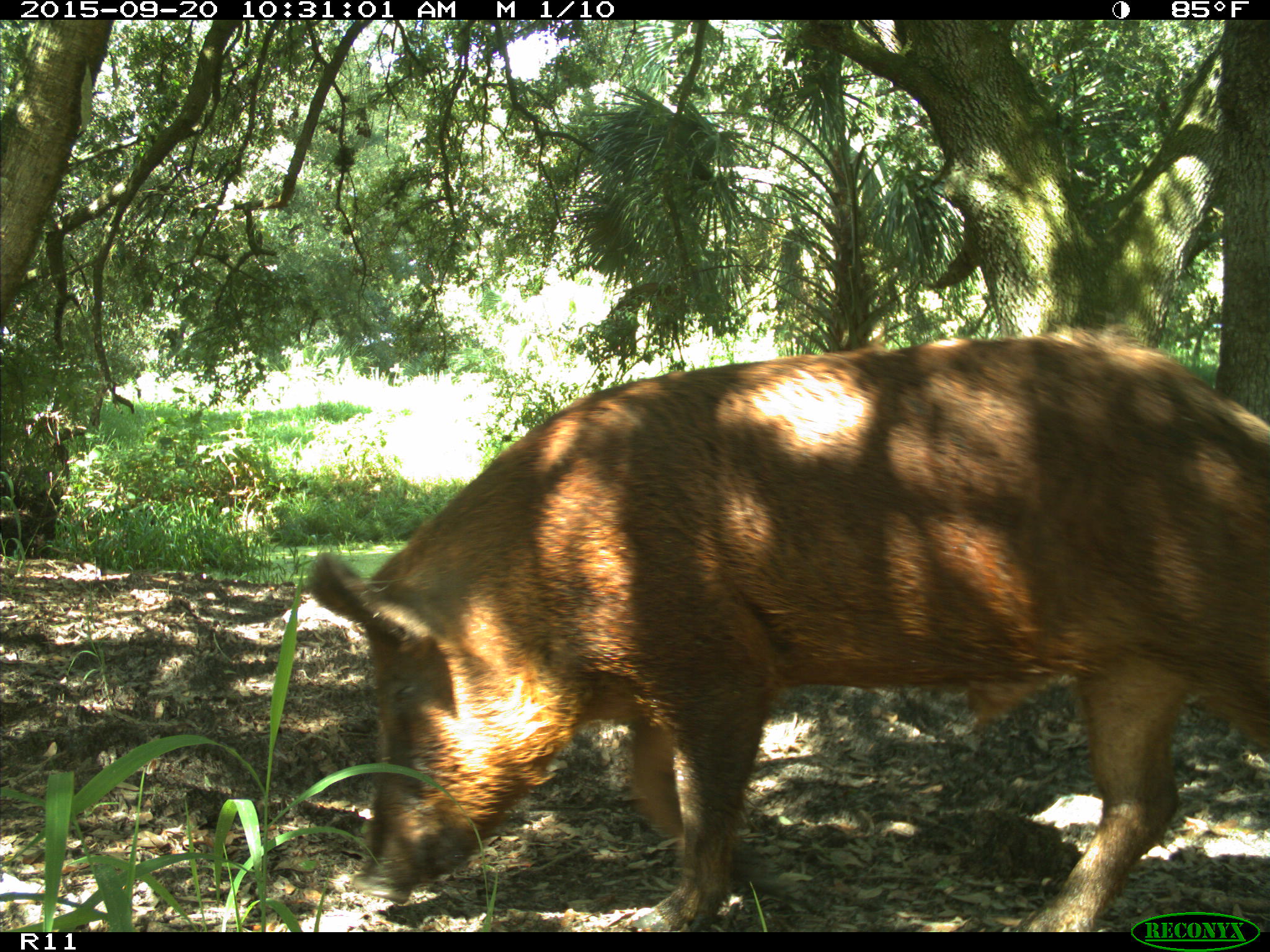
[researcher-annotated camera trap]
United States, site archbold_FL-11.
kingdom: Animalia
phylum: Chordata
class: Mammalia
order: Artiodactyla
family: Suidae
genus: Sus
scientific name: Sus scrofa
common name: wild boar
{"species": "Sus scrofa (wild boar)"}